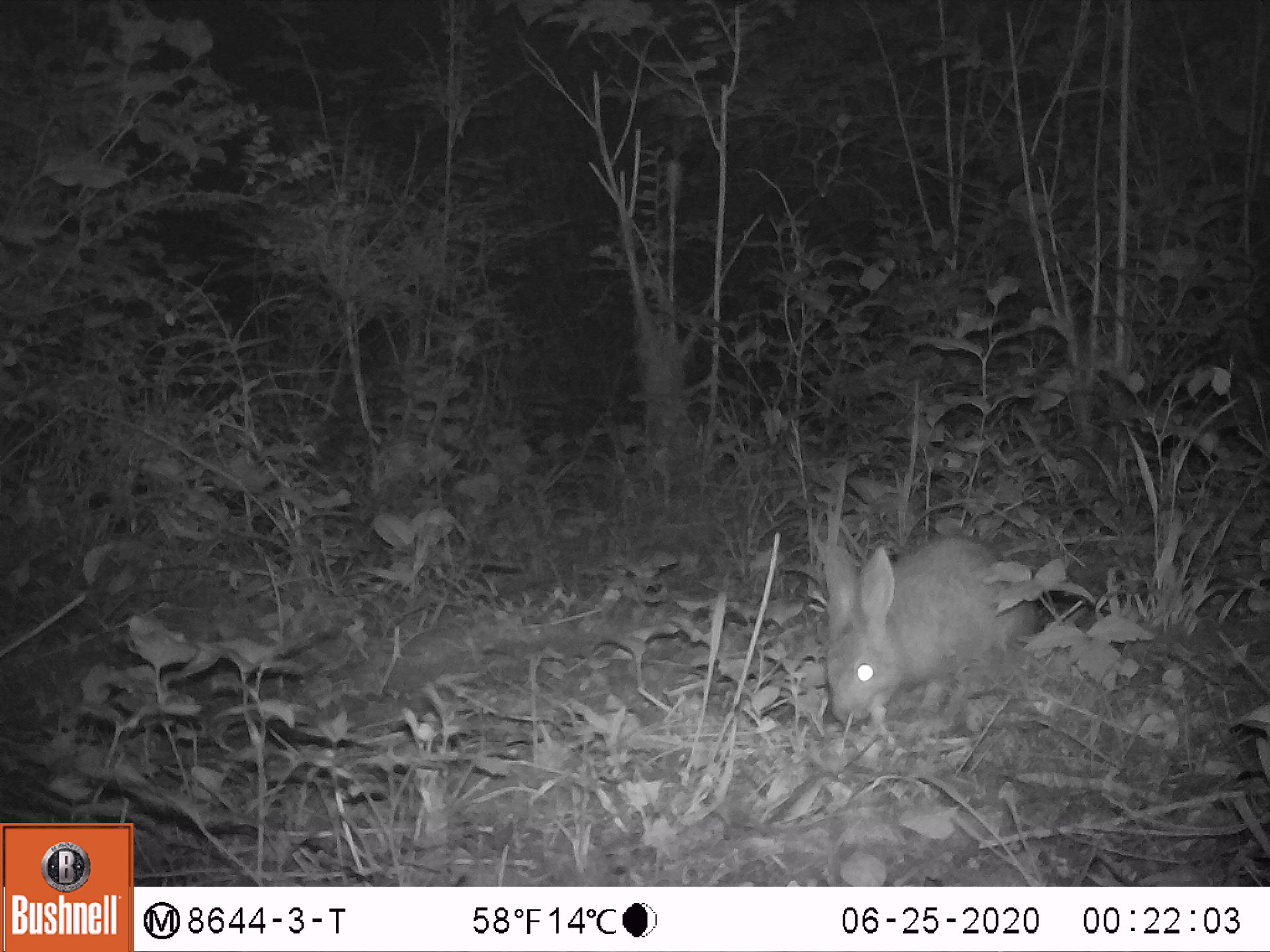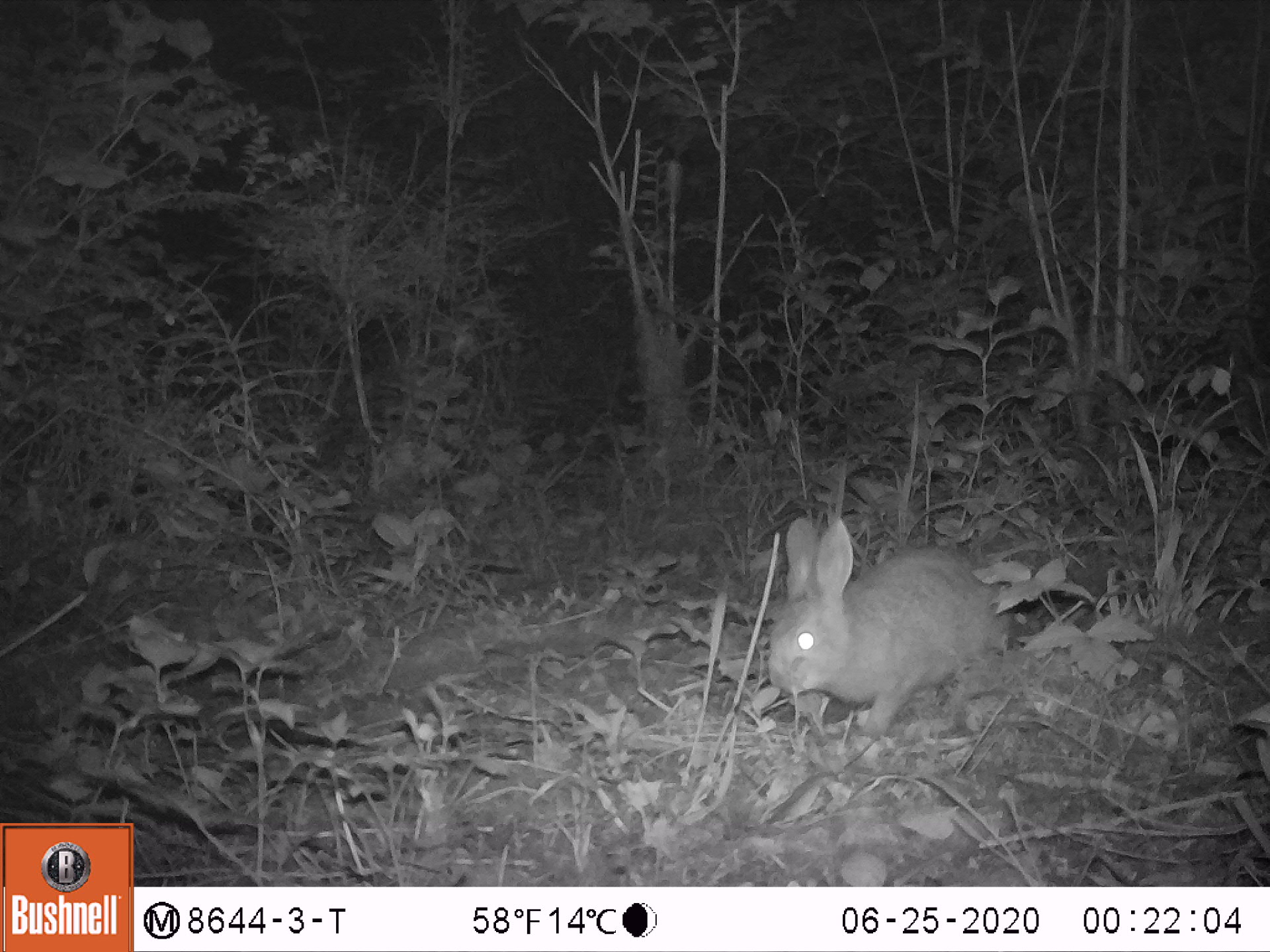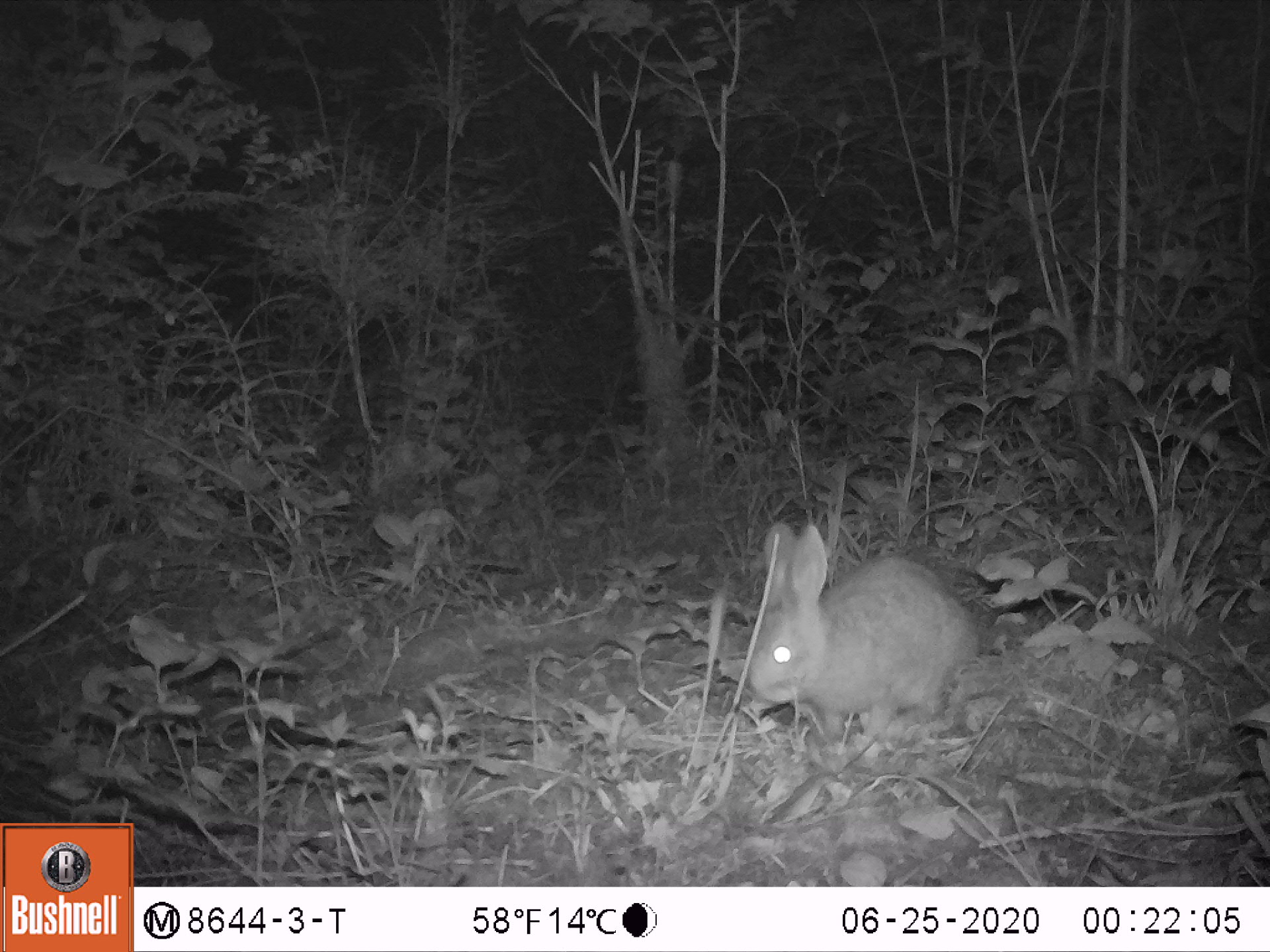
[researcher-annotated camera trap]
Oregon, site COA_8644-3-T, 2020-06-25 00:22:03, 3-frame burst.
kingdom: Animalia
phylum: Chordata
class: Mammalia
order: Lagomorpha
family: Leporidae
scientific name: Leporidae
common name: hares and rabbits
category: leporidae family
Leporidae family (hares and rabbits) (Leporidae).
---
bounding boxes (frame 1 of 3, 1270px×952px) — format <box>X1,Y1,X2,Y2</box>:
leporidae family: <box>808,506,1050,720</box>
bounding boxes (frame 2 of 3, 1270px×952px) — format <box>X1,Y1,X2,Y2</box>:
leporidae family: <box>751,506,1033,750</box>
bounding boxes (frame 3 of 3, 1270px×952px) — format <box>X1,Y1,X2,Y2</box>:
leporidae family: <box>746,511,991,750</box>